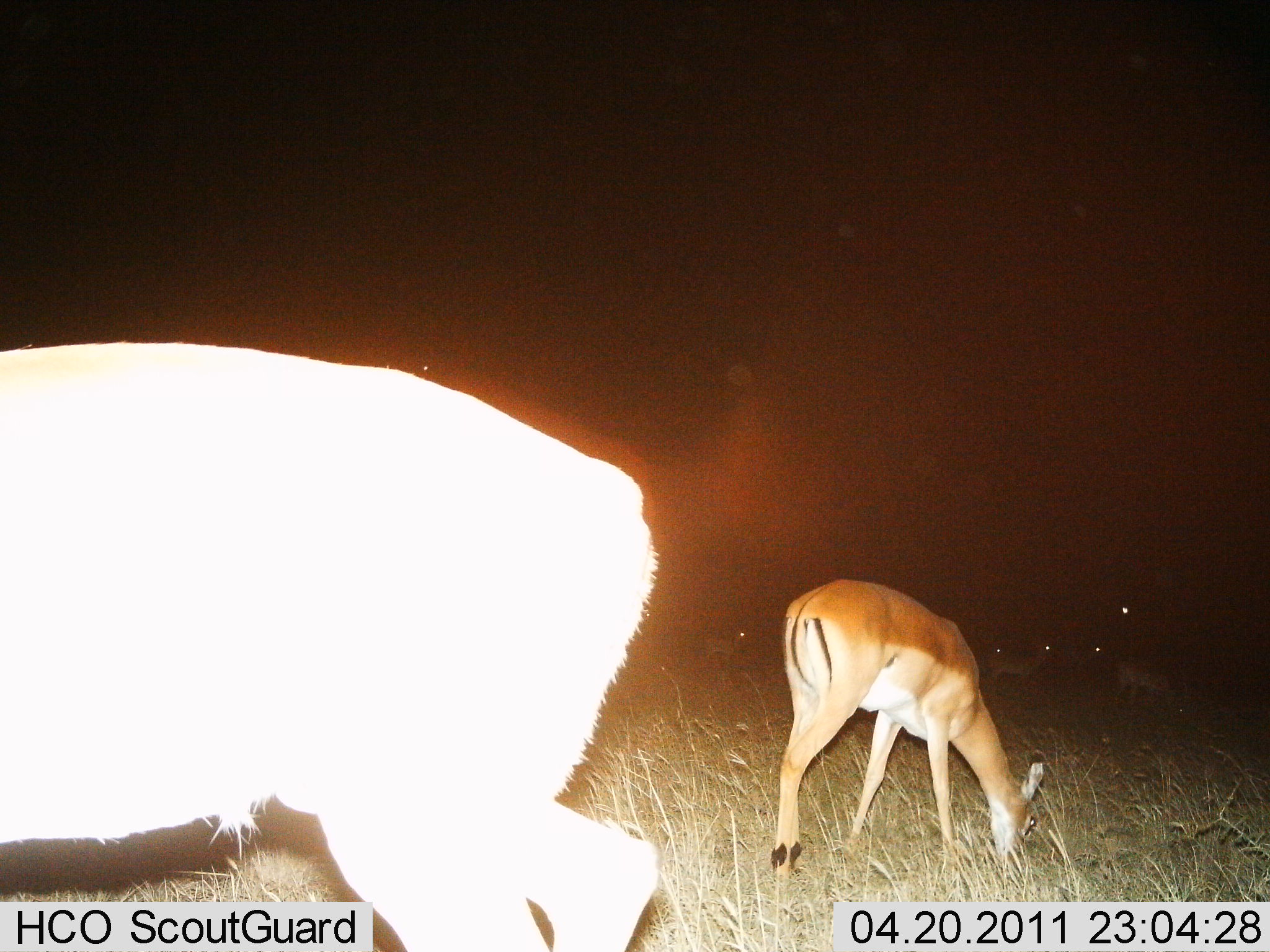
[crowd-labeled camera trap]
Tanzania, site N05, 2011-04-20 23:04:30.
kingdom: Animalia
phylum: Chordata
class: Mammalia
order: Artiodactyla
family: Bovidae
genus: Nanger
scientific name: Nanger granti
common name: grant's gazelle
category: gazellegrants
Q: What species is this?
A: Gazellegrants (grant's gazelle) (Nanger granti).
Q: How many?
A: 5.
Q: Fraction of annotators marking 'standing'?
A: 67%.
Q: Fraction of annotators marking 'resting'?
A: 0%.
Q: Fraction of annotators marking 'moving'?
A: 33%.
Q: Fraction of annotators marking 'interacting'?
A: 0%.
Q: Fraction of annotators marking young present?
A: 8%.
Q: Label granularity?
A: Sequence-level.